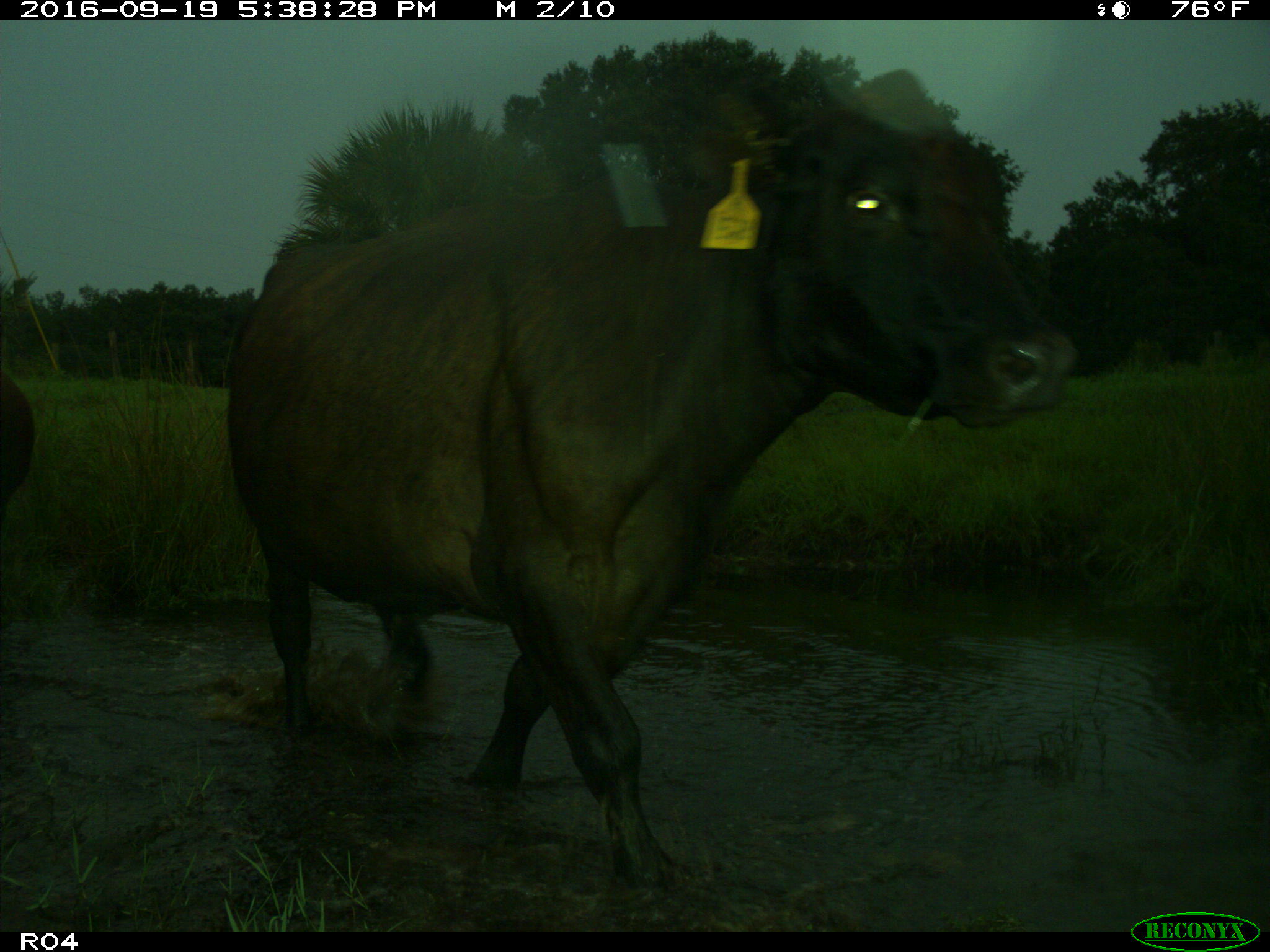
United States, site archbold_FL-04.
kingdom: Animalia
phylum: Chordata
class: Mammalia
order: Artiodactyla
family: Bovidae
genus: Bos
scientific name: Bos taurus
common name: domestic cow